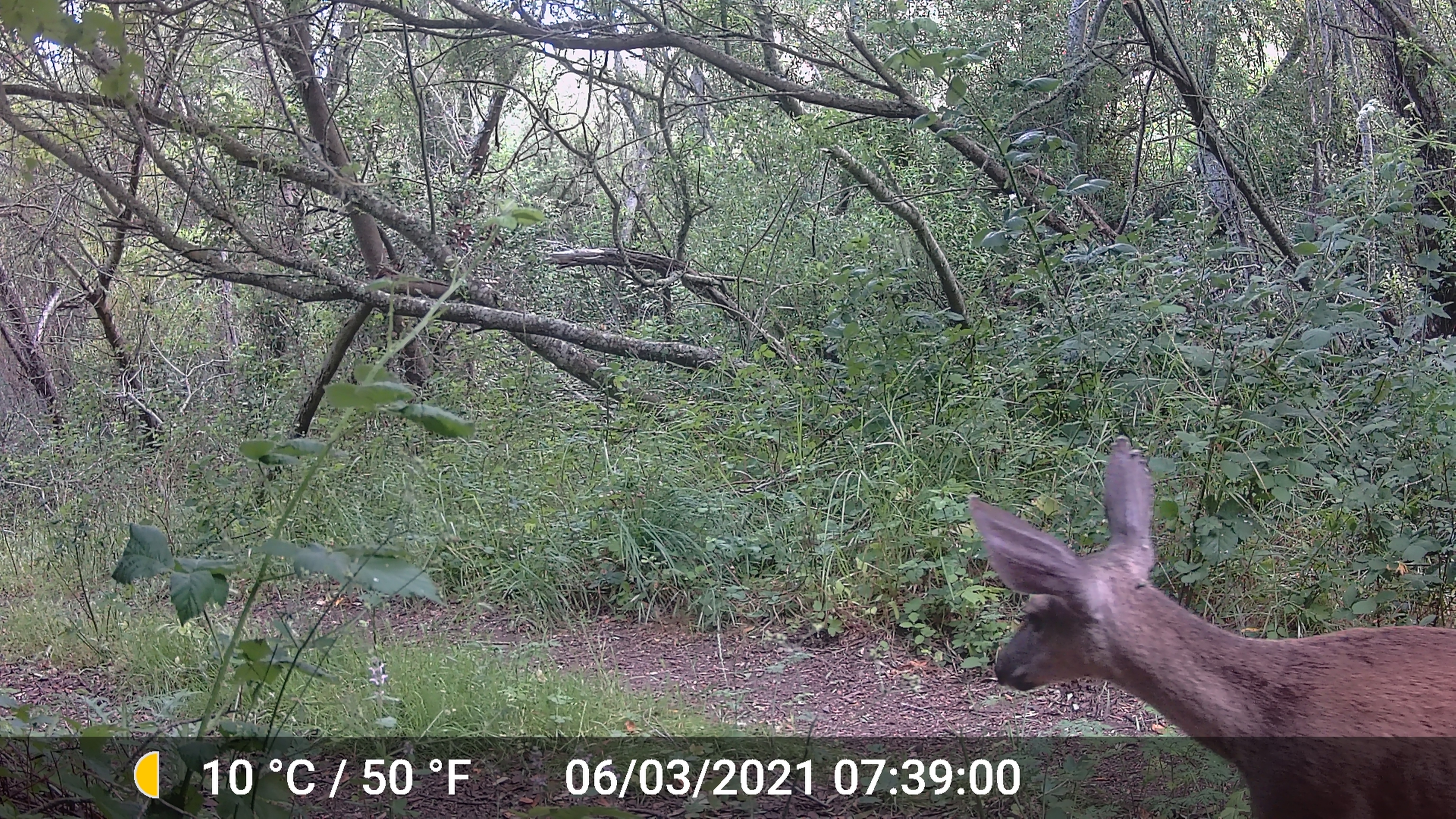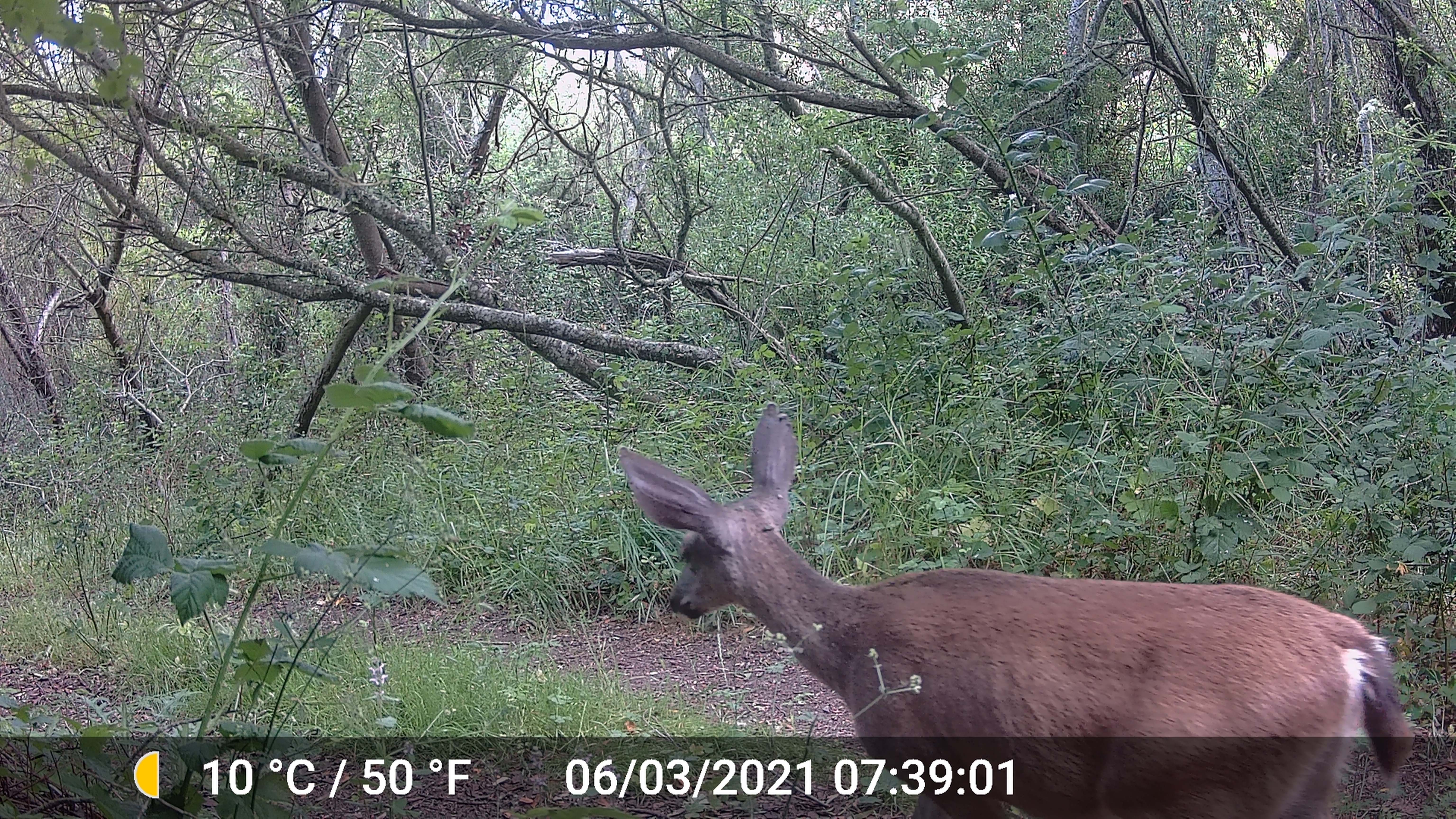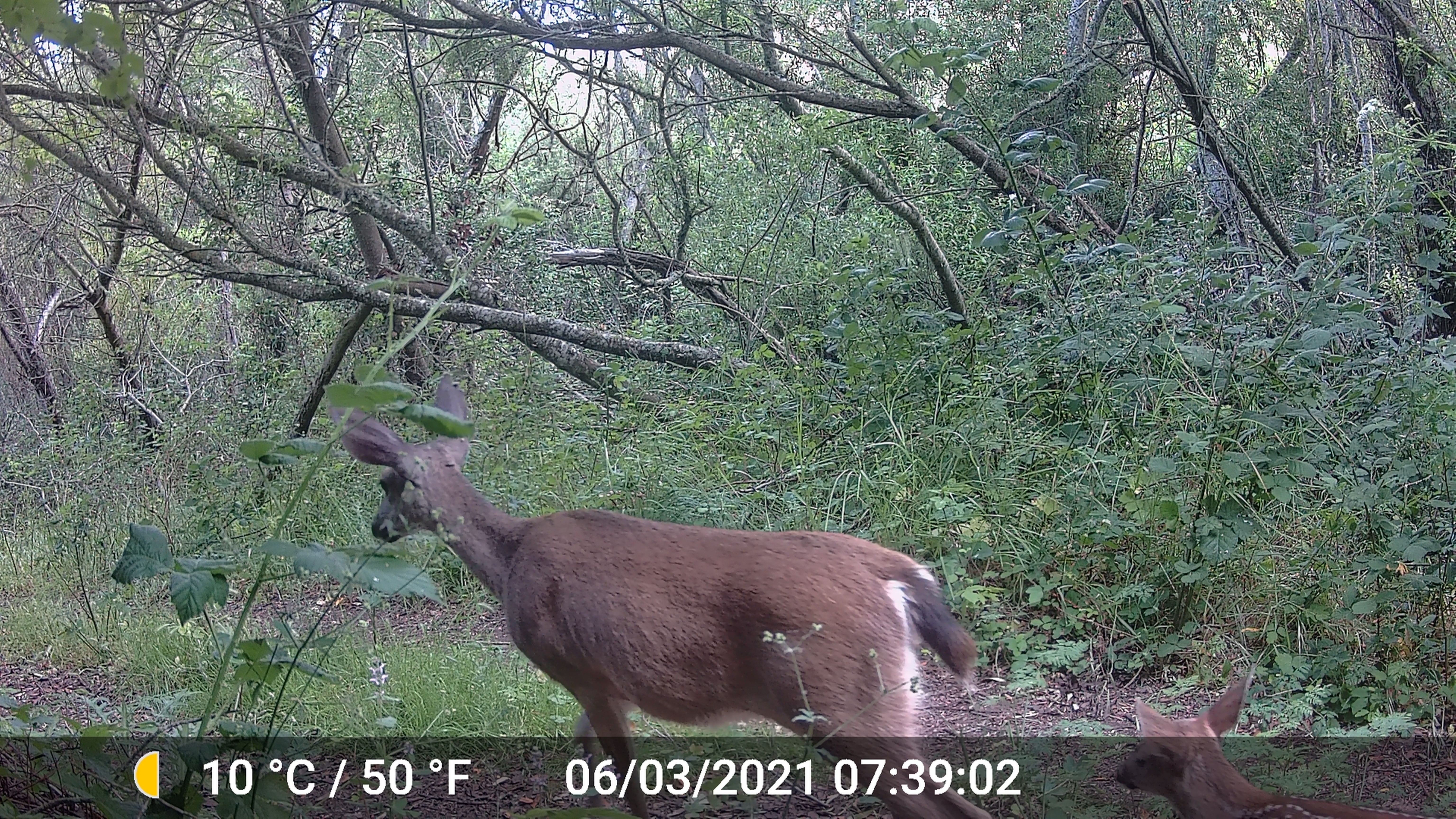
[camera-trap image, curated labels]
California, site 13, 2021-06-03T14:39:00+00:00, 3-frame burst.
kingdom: Animalia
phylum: Chordata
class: Mammalia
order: Artiodactyla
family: Cervidae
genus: Odocoileus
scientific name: Odocoileus hemionus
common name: mule deer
Mule deer (Odocoileus hemionus).